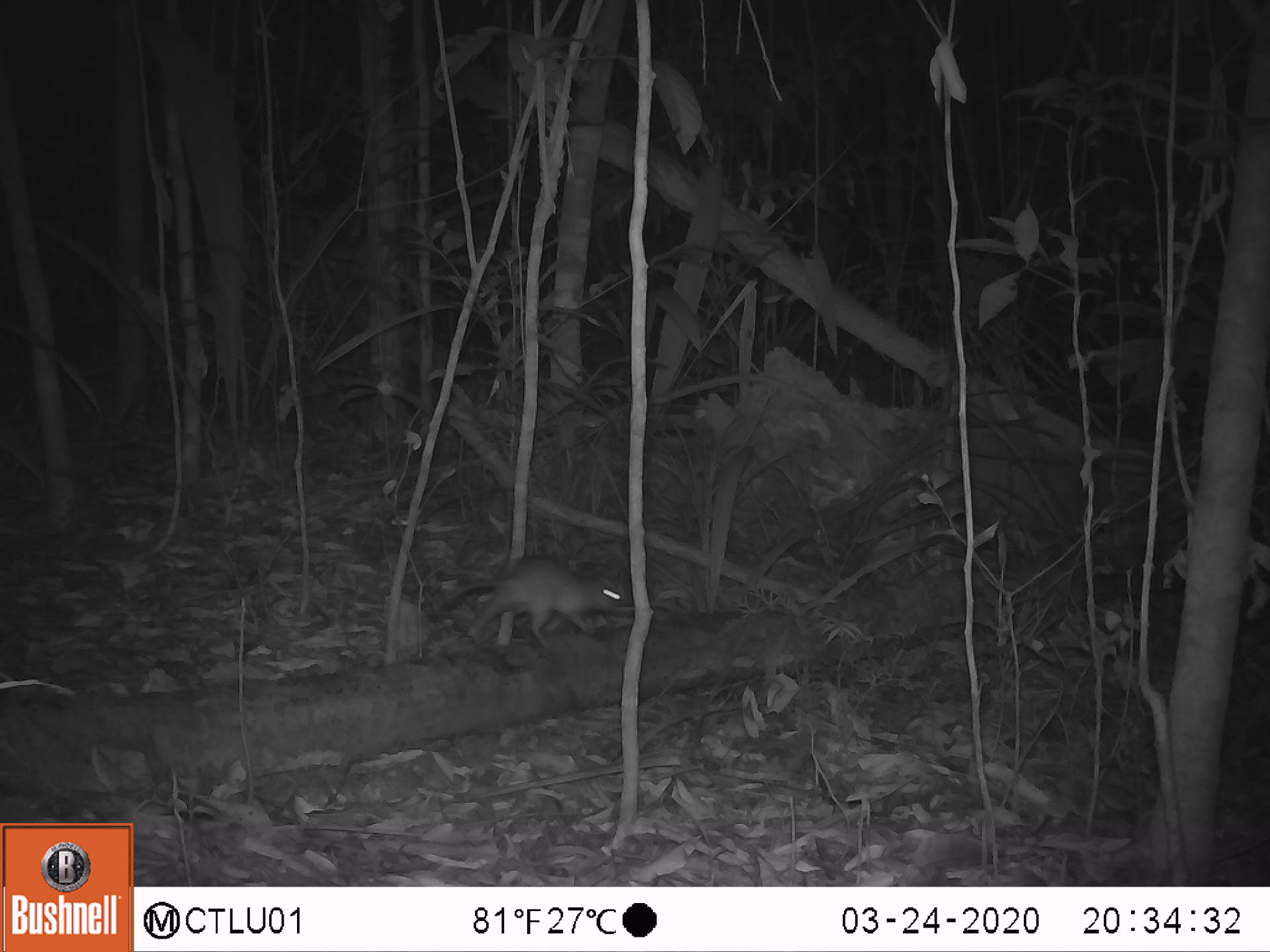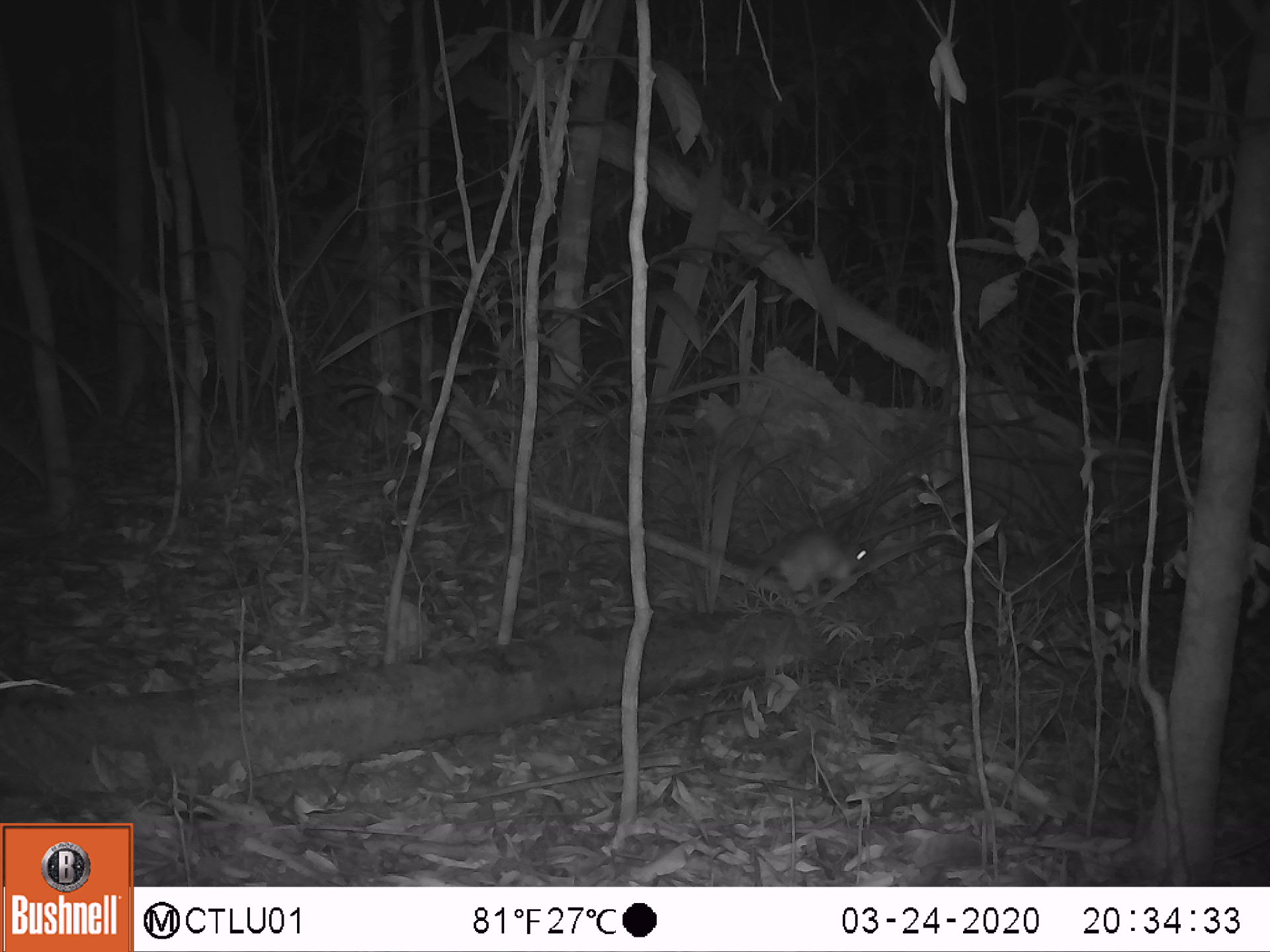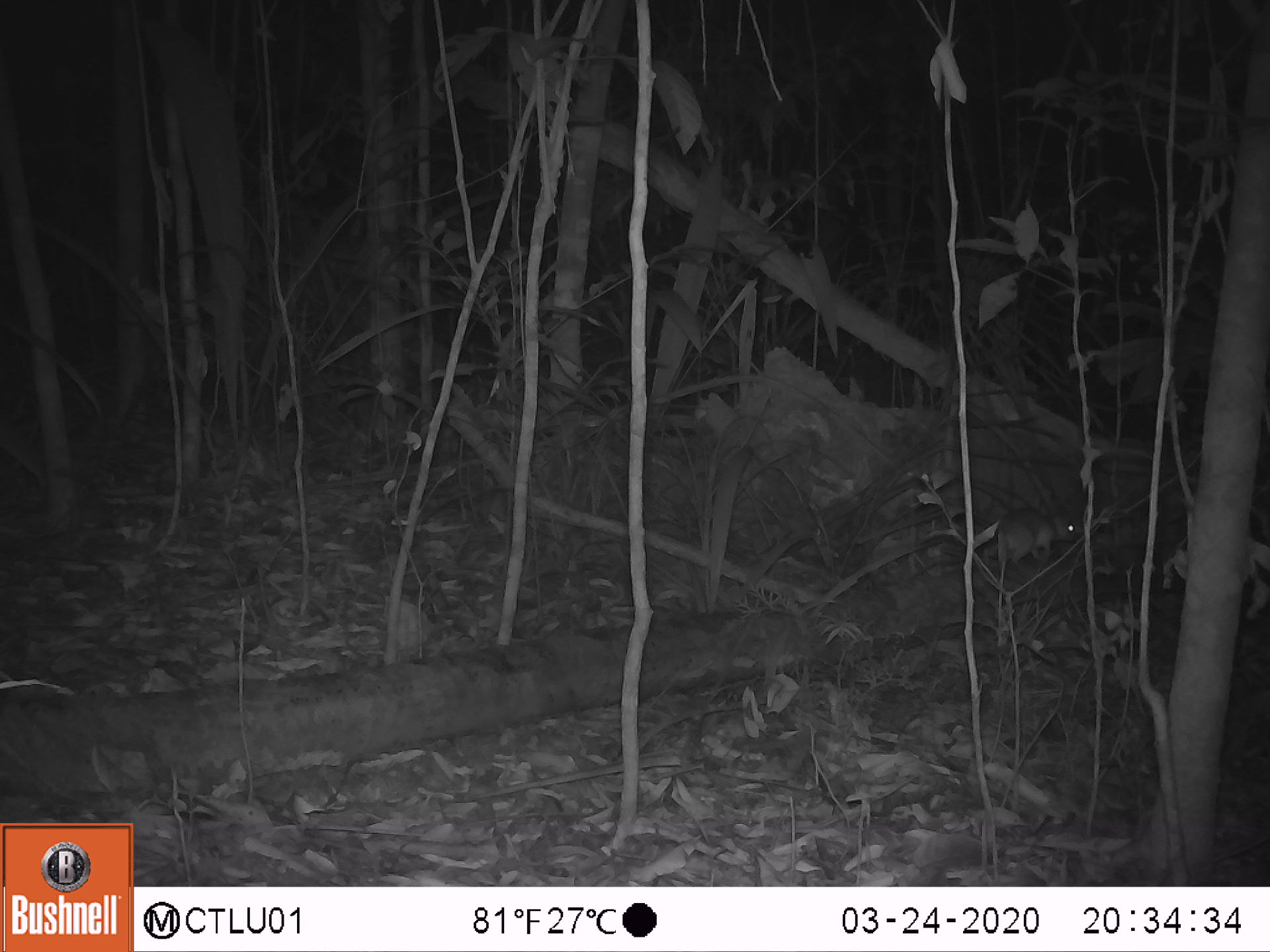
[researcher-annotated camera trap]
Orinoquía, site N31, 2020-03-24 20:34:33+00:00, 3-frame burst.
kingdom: Animalia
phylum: Chordata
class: Mammalia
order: Rodentia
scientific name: Rodentia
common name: rodent